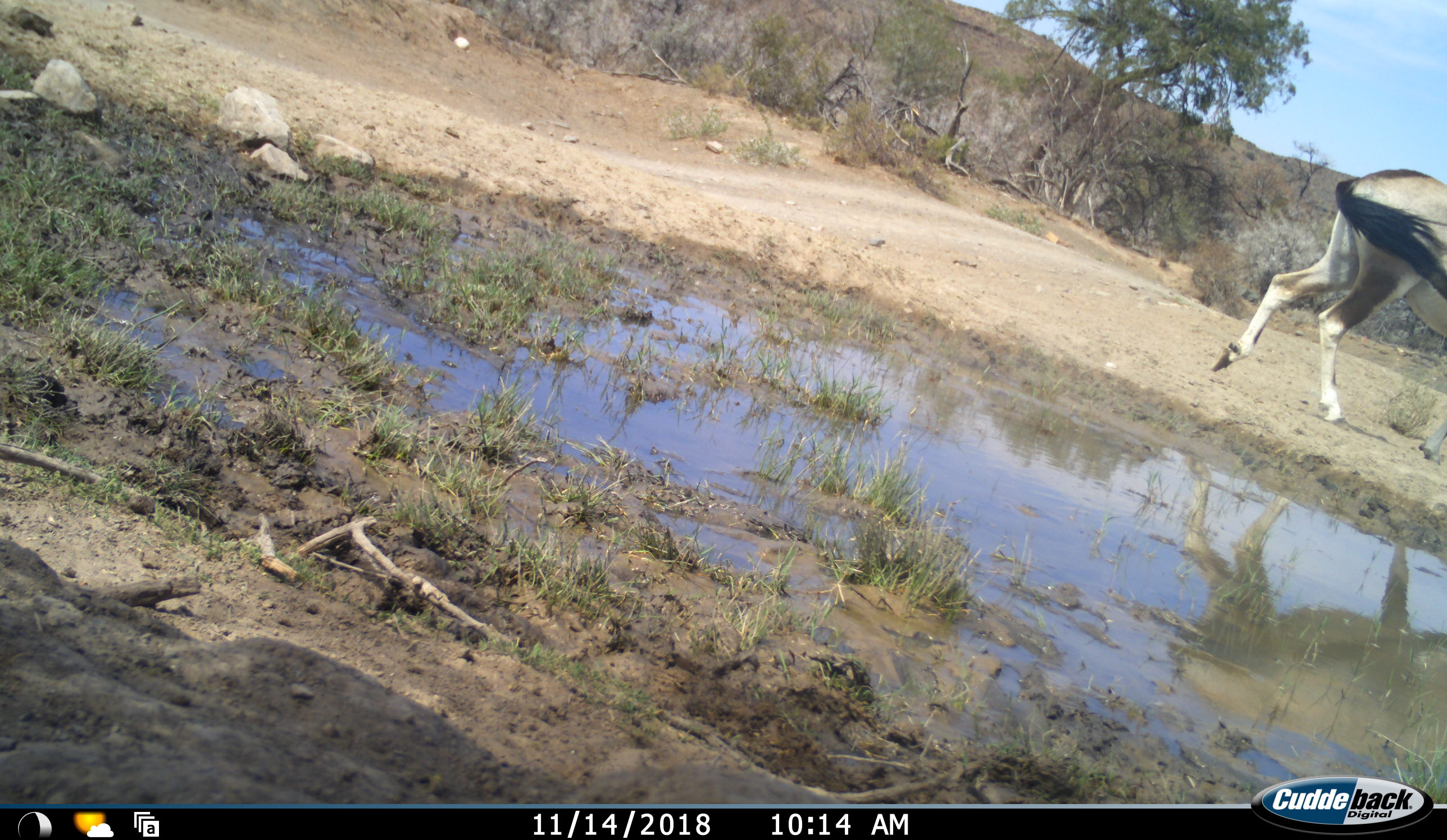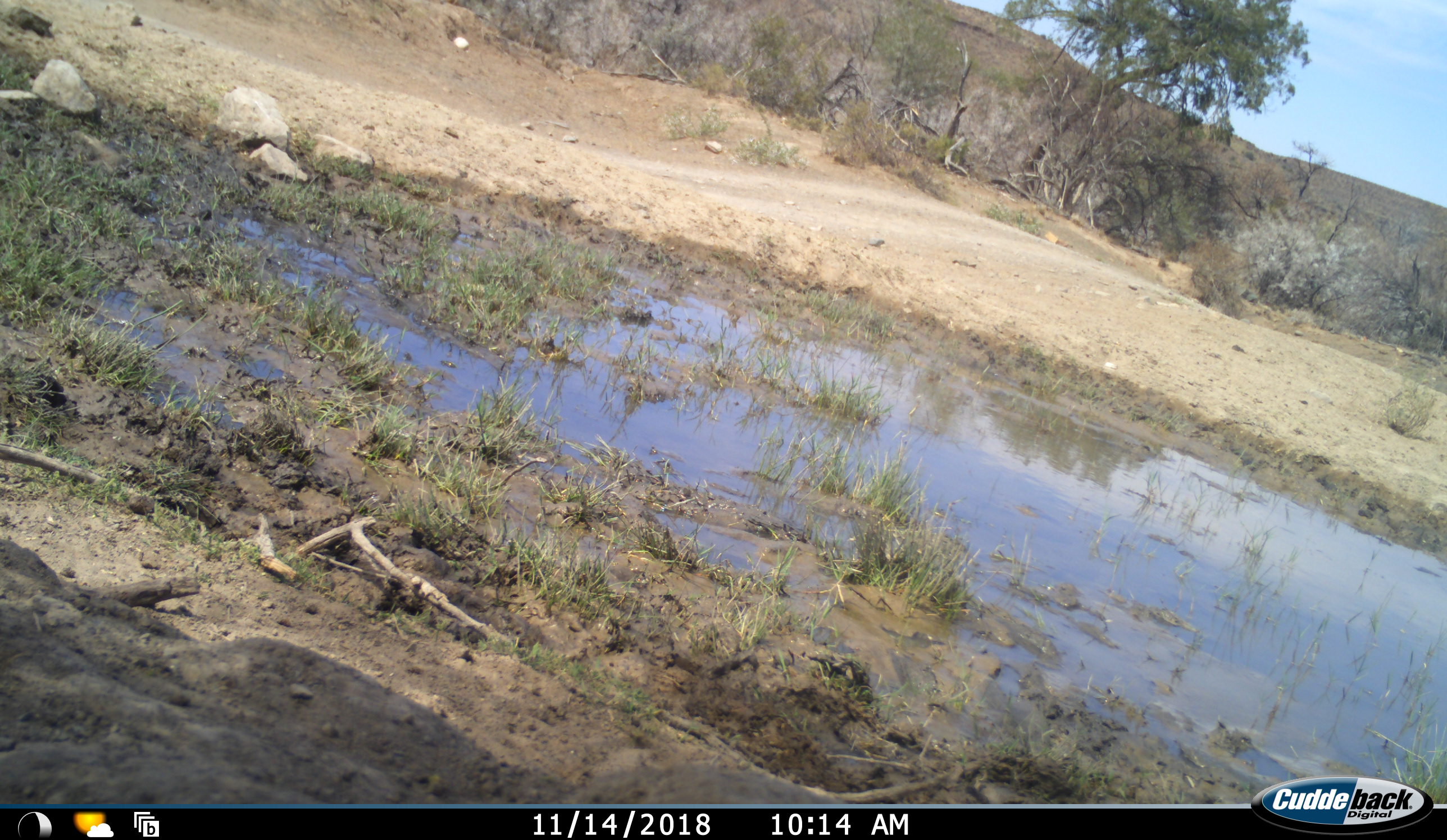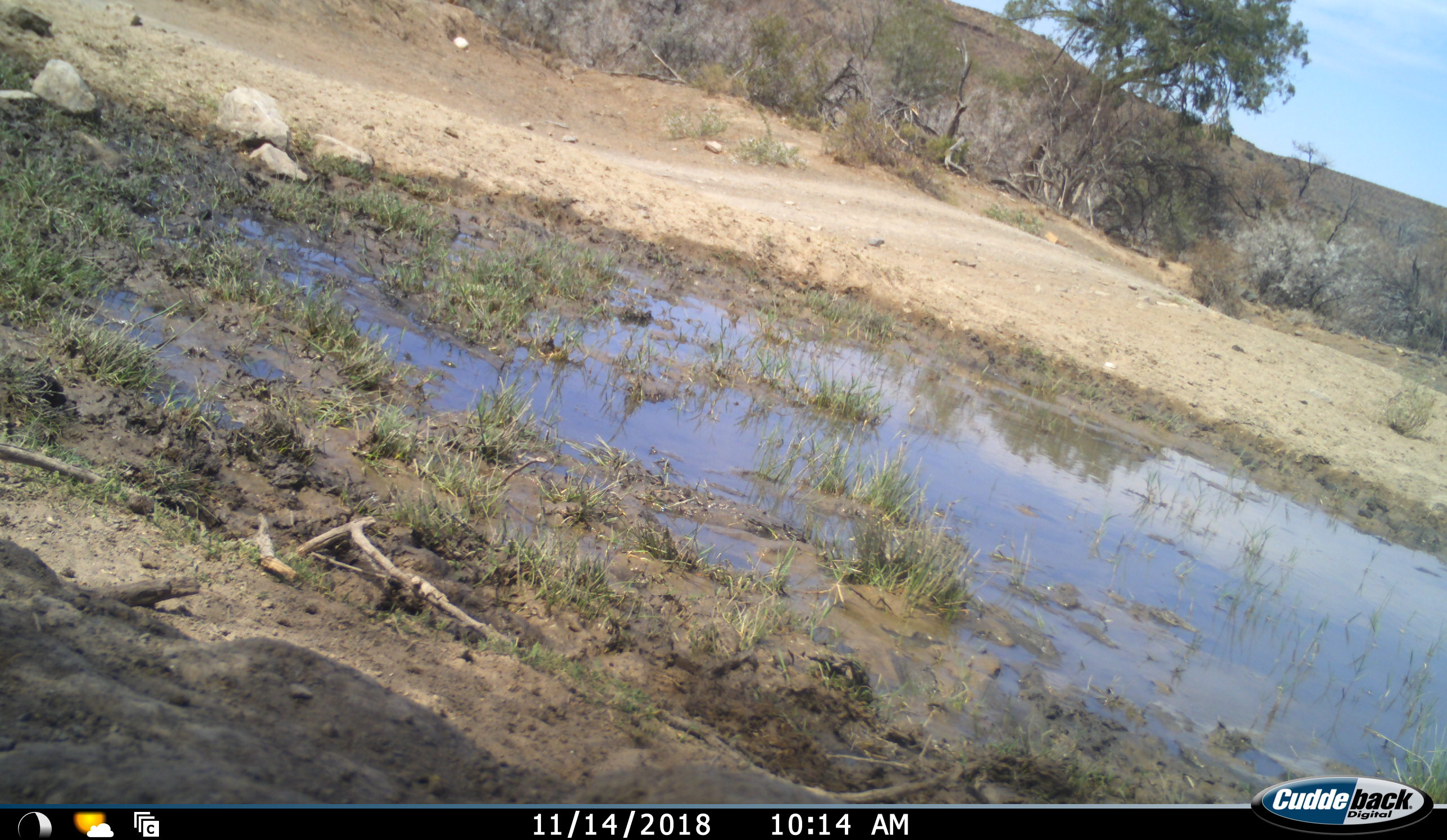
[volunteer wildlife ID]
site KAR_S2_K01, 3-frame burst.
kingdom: Animalia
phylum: Chordata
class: Mammalia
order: Artiodactyla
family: Bovidae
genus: Oryx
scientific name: Oryx gazella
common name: gemsbok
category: oryx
Oryx (gemsbok) (Oryx gazella), count 1. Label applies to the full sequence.